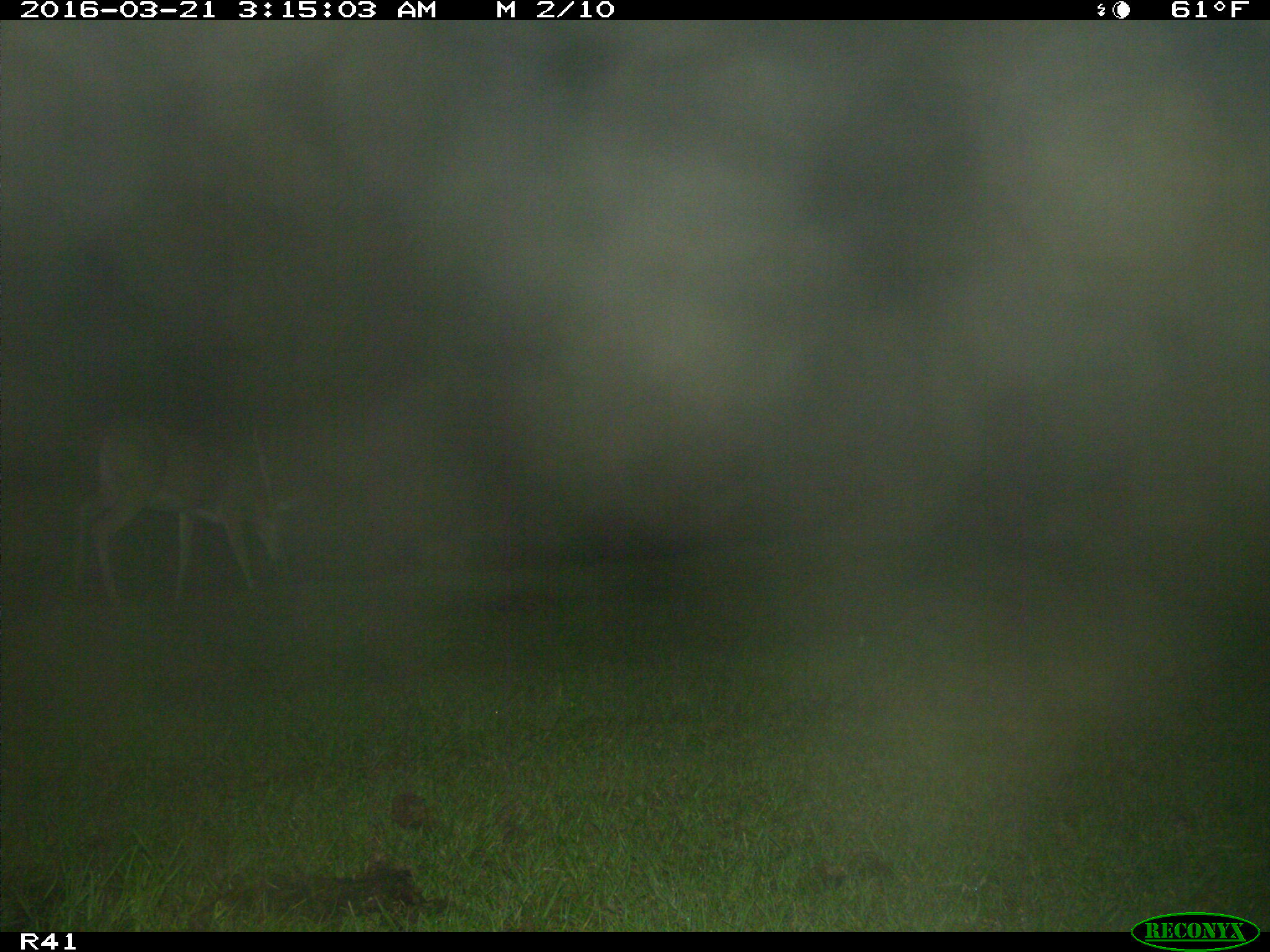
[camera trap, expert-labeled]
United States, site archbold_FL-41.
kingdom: Animalia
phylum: Chordata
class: Mammalia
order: Artiodactyla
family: Cervidae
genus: Odocoileus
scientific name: Odocoileus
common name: deer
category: unidentified deer